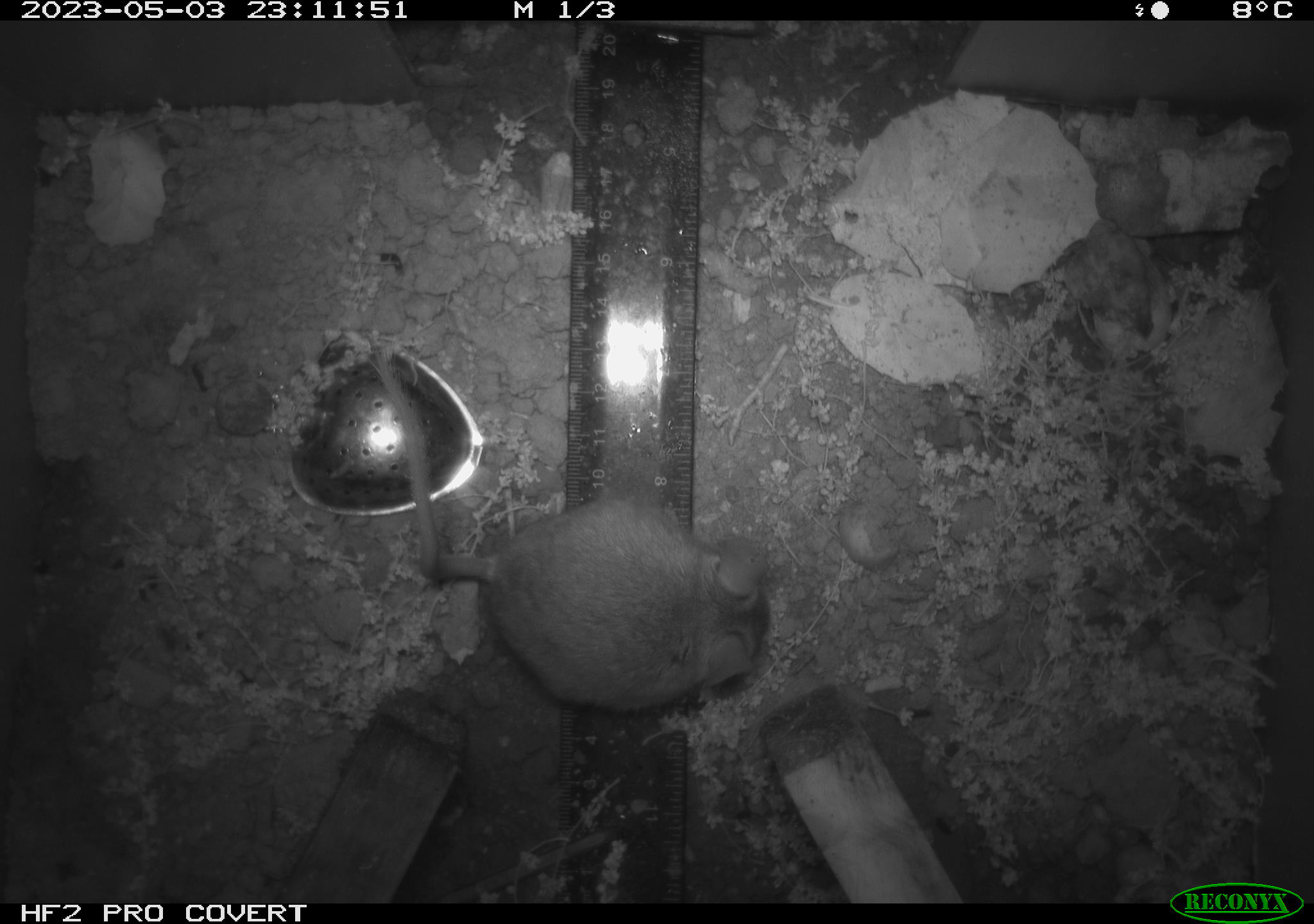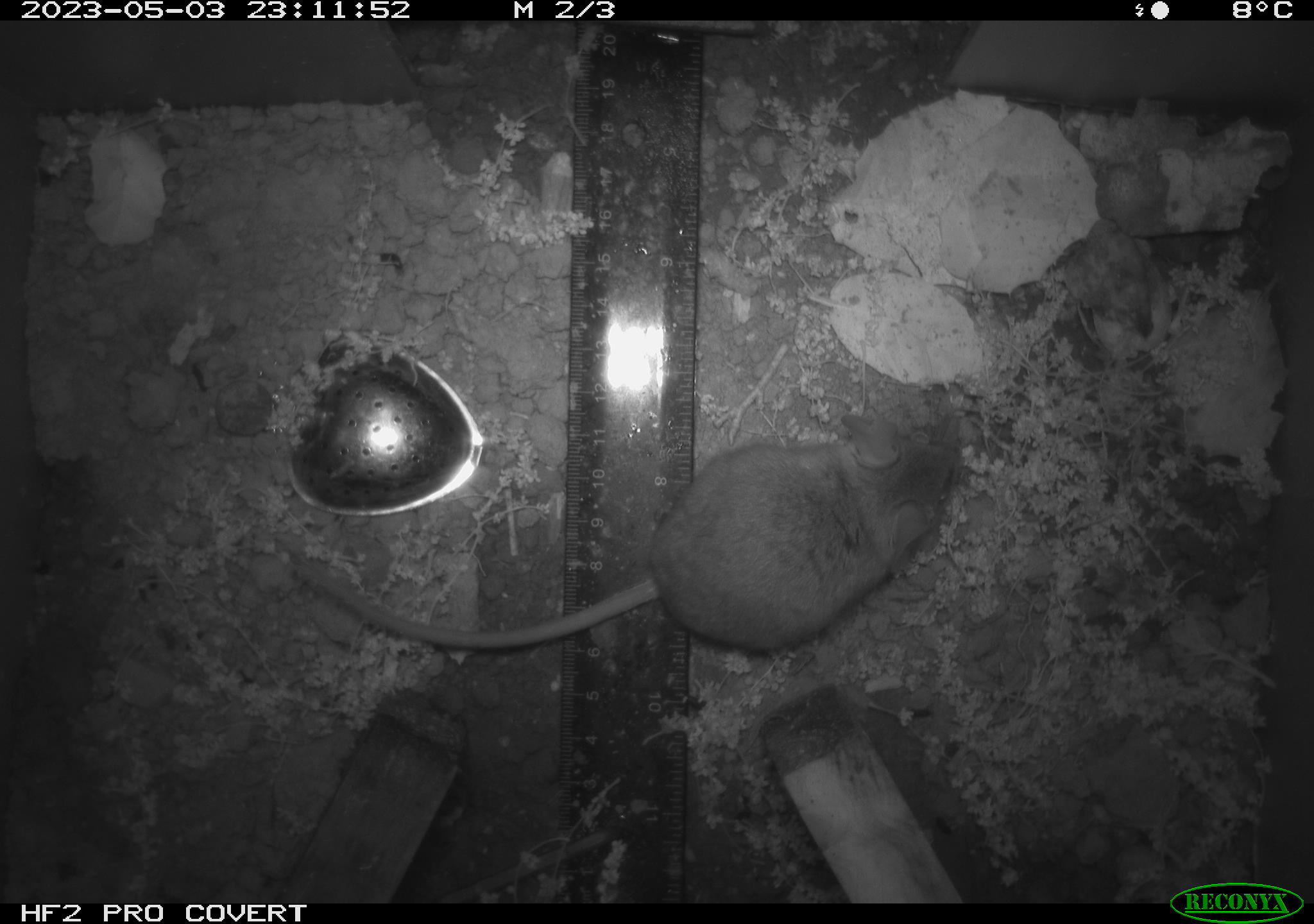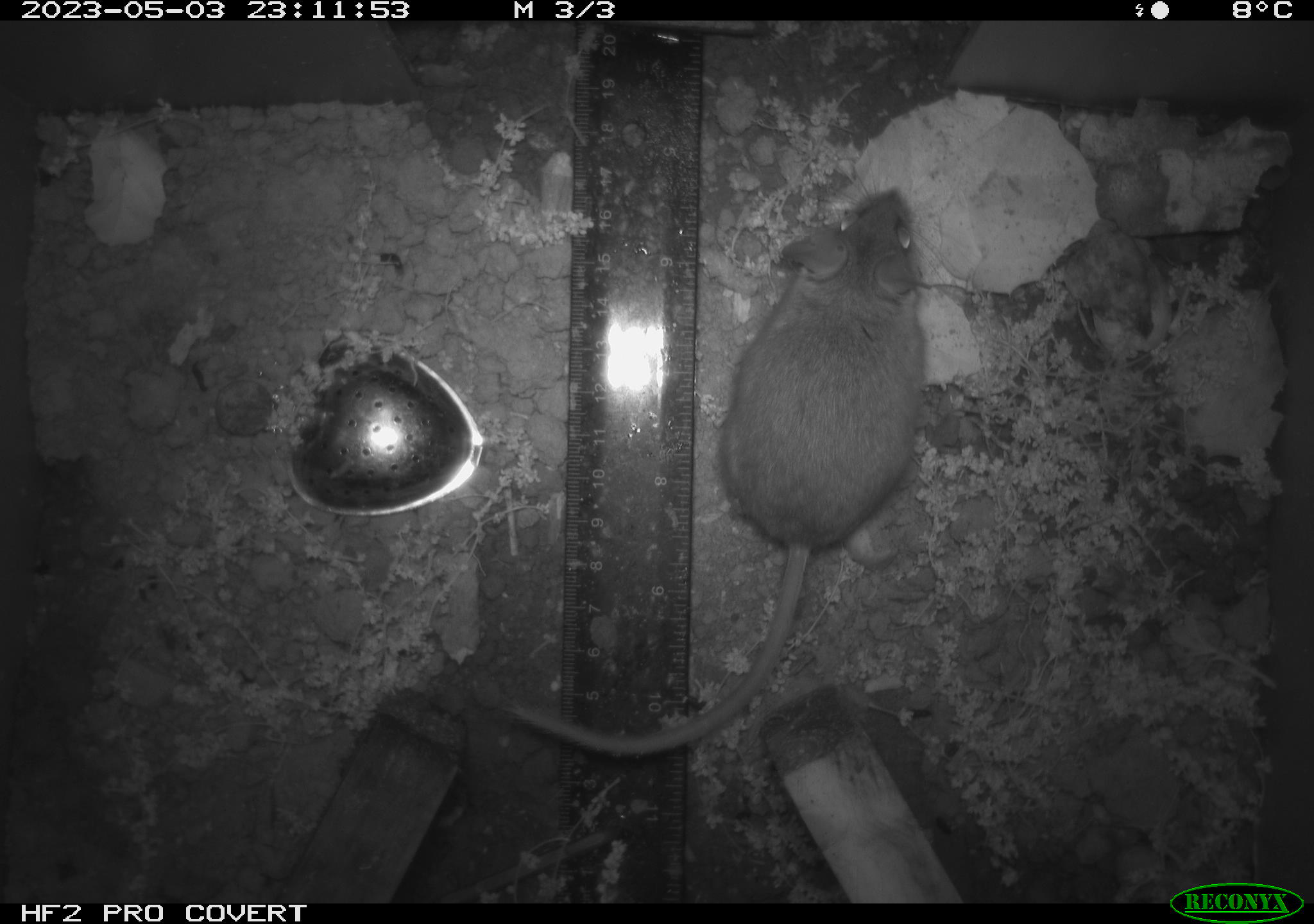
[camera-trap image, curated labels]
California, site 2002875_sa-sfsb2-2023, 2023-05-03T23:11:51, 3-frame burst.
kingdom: Animalia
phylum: Chordata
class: Mammalia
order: Rodentia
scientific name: Rodentia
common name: mouse species